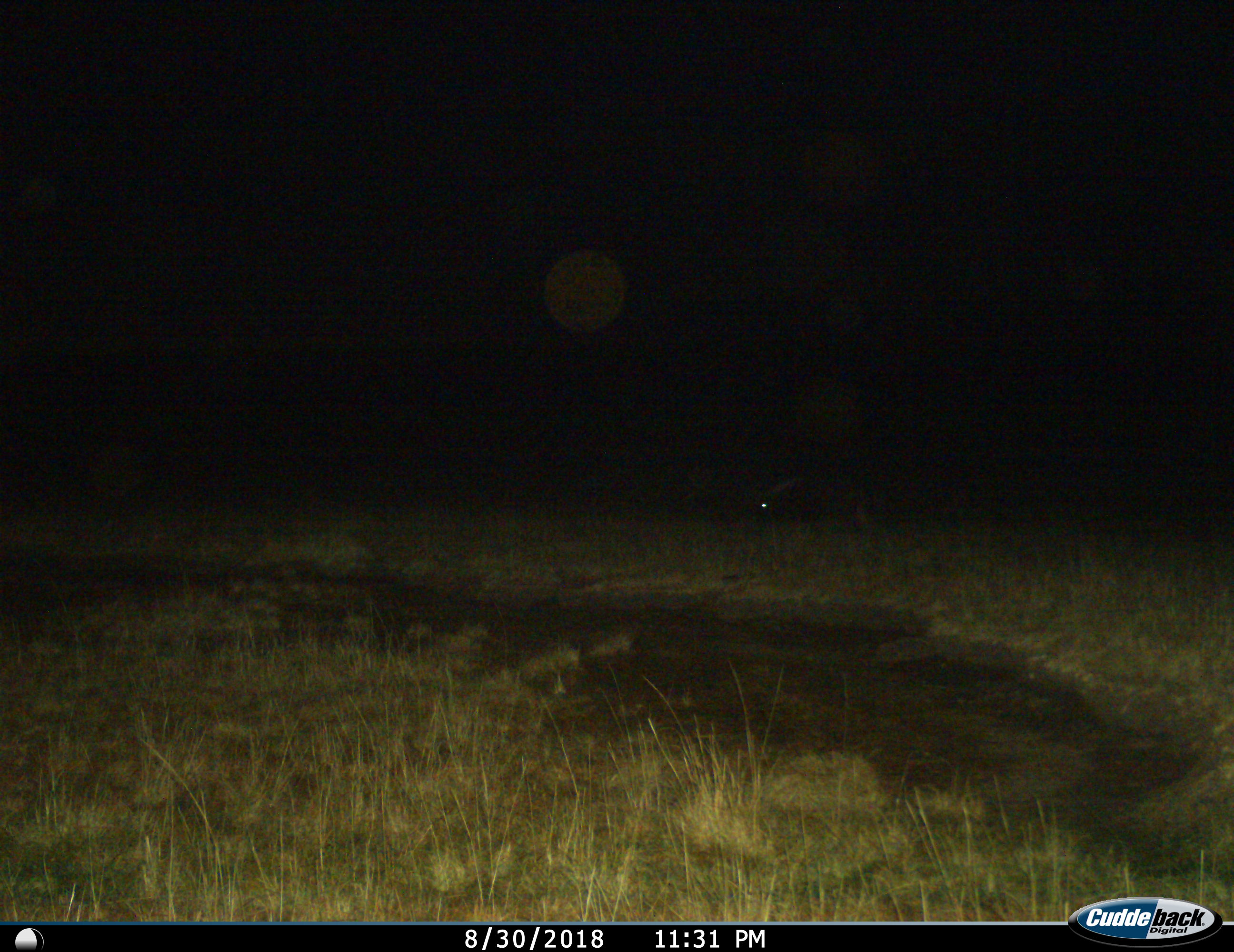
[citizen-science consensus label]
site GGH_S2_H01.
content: unidentified animal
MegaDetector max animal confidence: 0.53